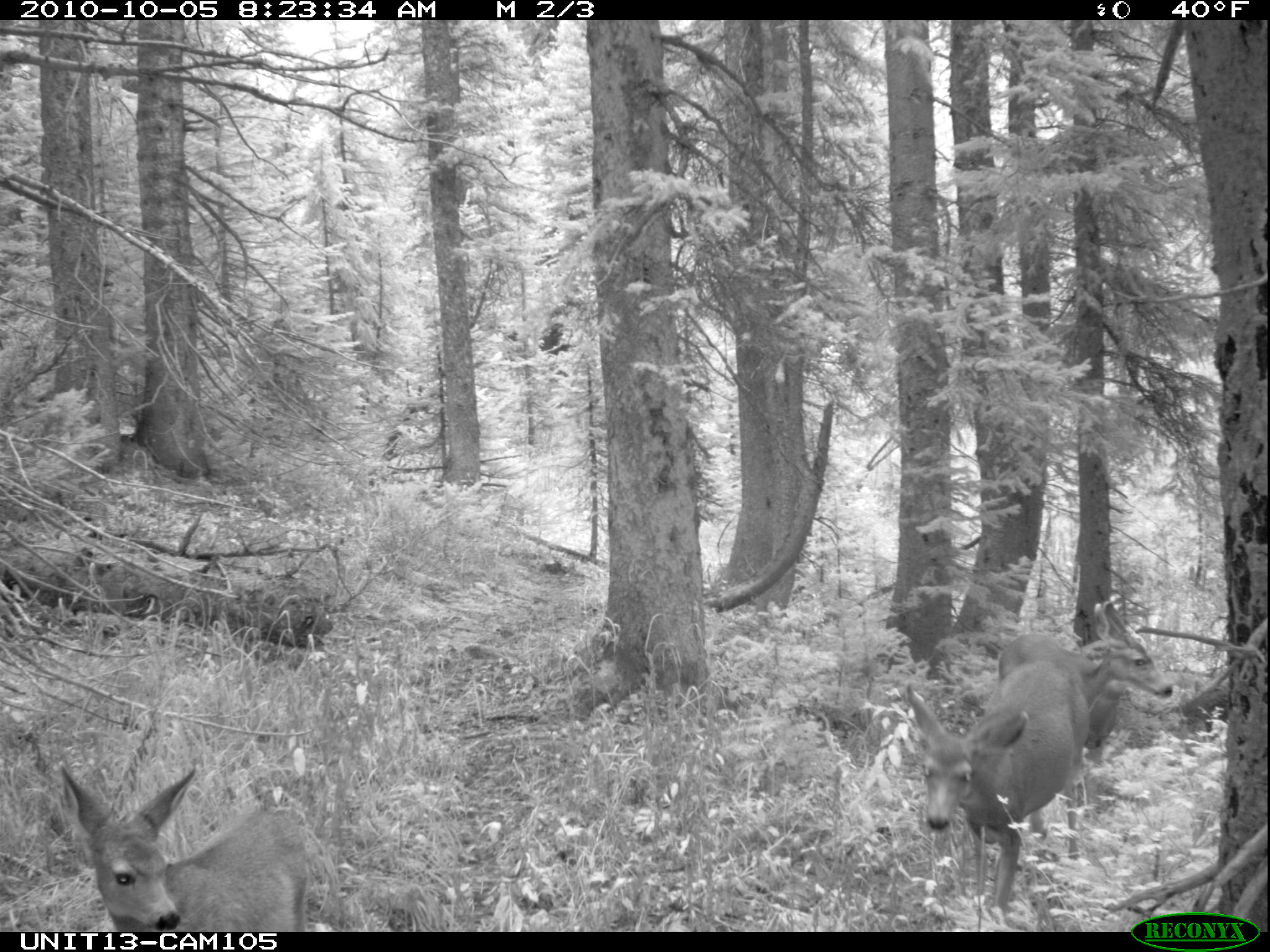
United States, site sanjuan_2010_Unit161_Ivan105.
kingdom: Animalia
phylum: Chordata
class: Mammalia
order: Artiodactyla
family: Cervidae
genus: Odocoileus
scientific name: Odocoileus hemionus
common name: mule deer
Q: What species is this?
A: Odocoileus hemionus (mule deer).